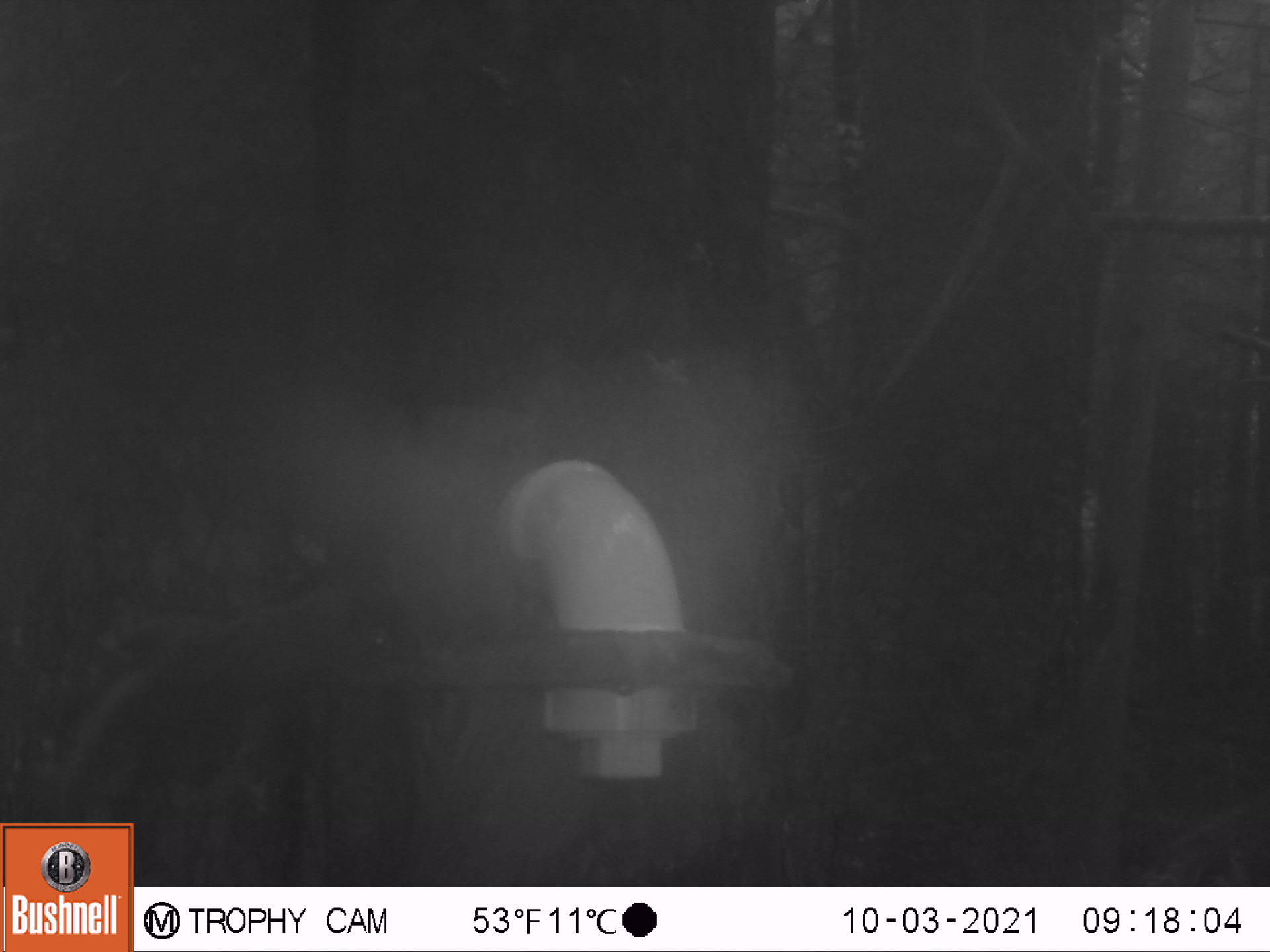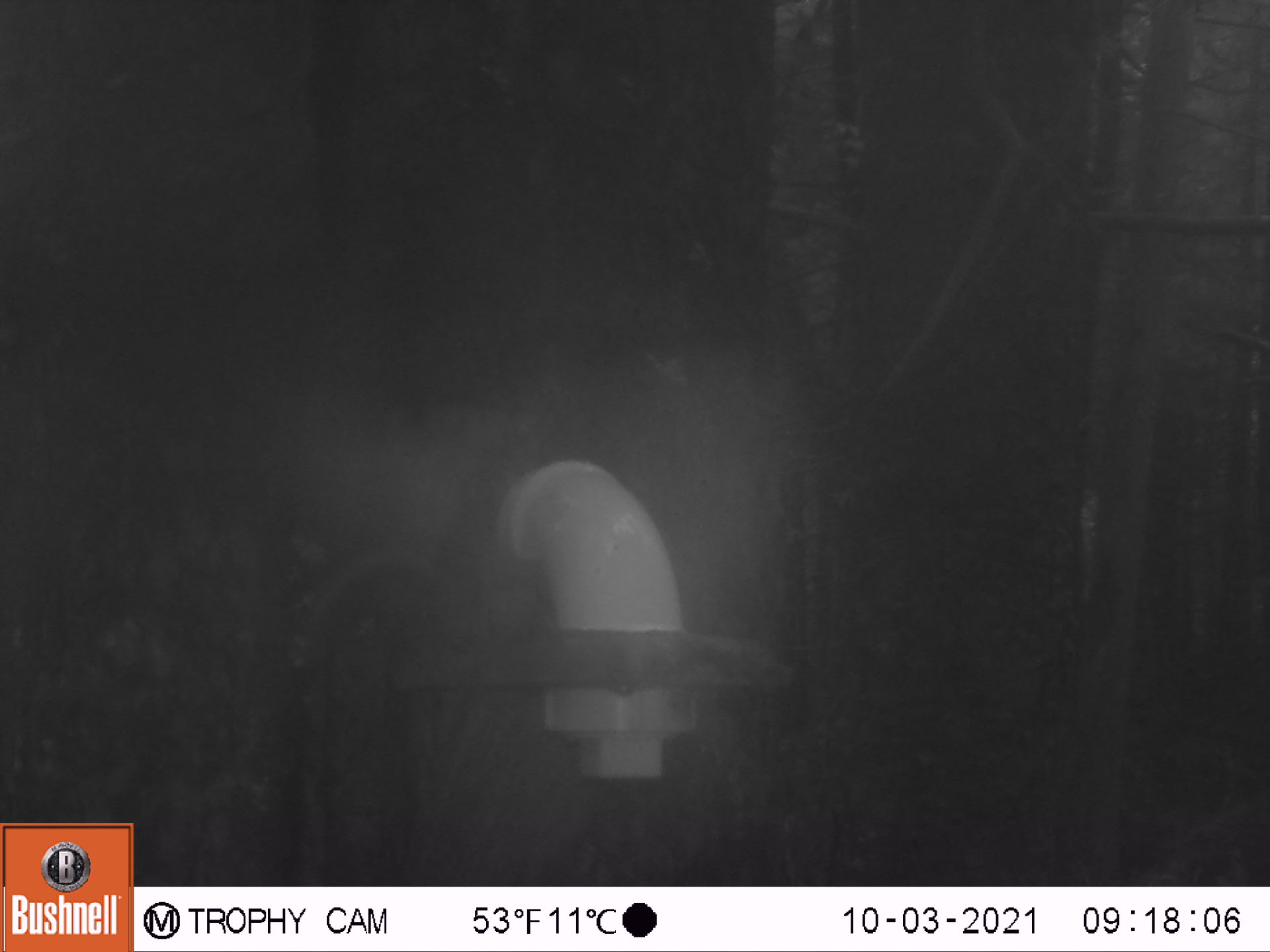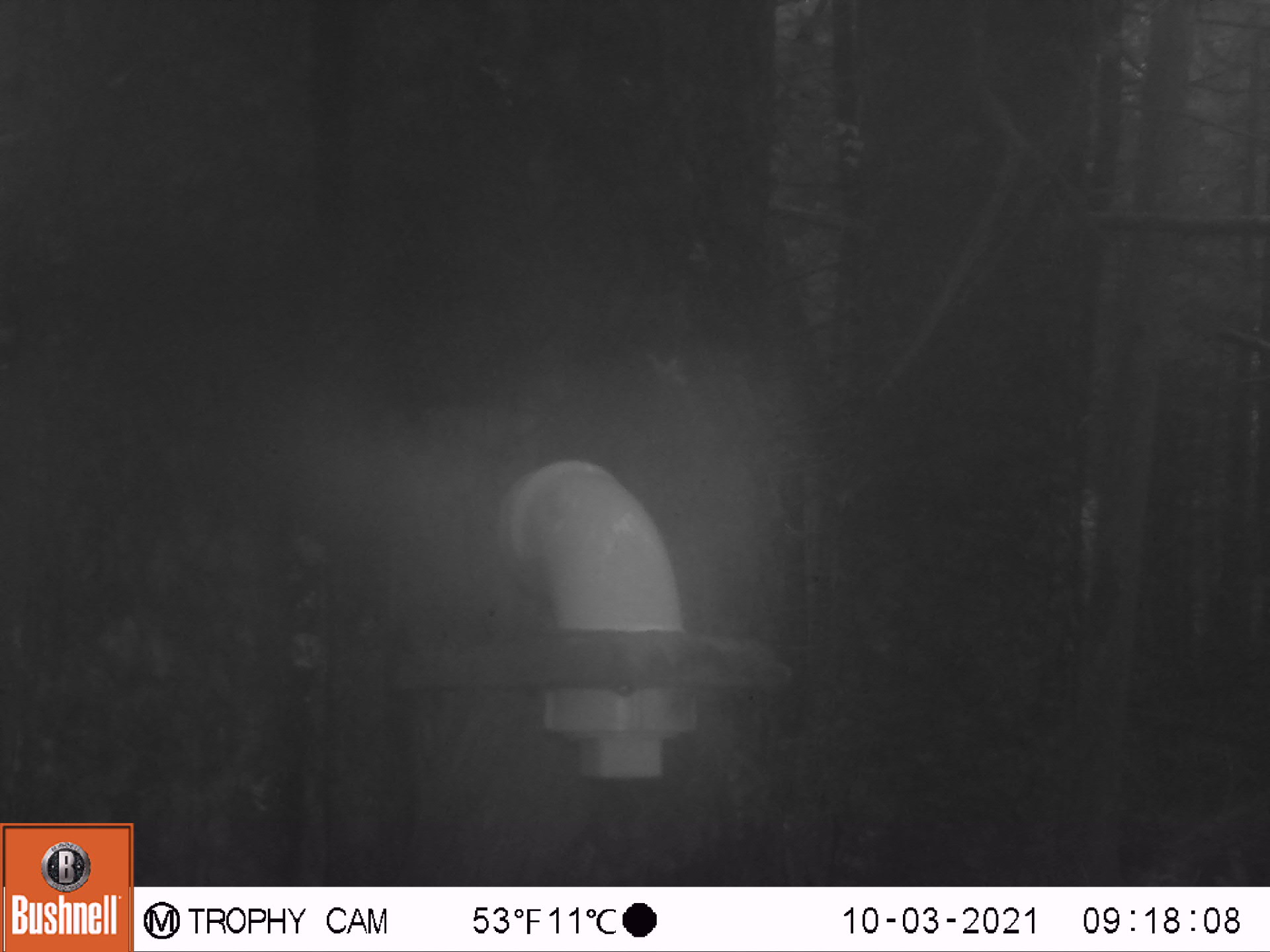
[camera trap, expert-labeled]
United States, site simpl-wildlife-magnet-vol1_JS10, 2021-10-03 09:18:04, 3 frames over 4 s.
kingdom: Animalia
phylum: Chordata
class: Mammalia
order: Rodentia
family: Sciuridae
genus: Tamiasciurus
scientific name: Tamiasciurus hudsonicus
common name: red squirrel